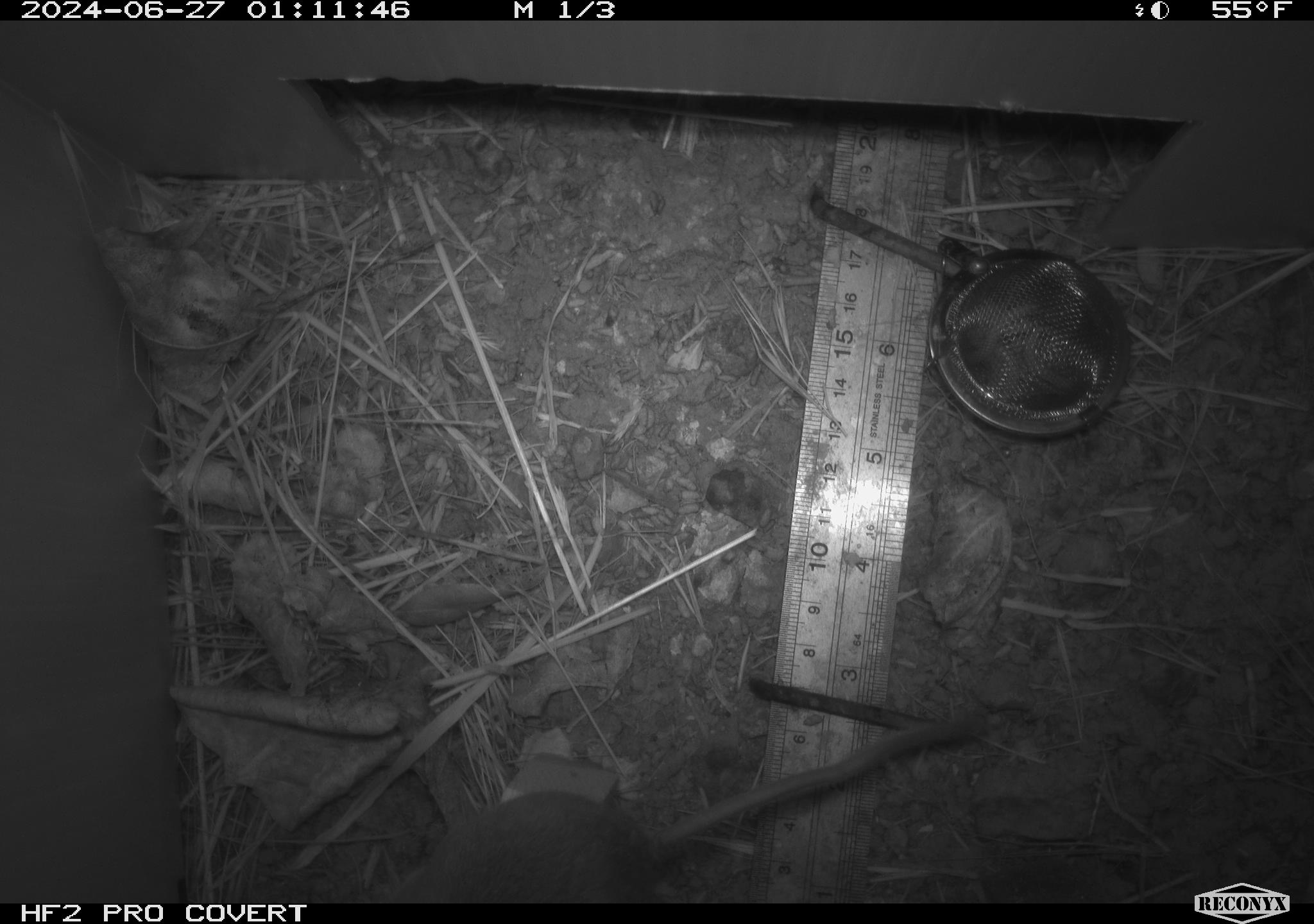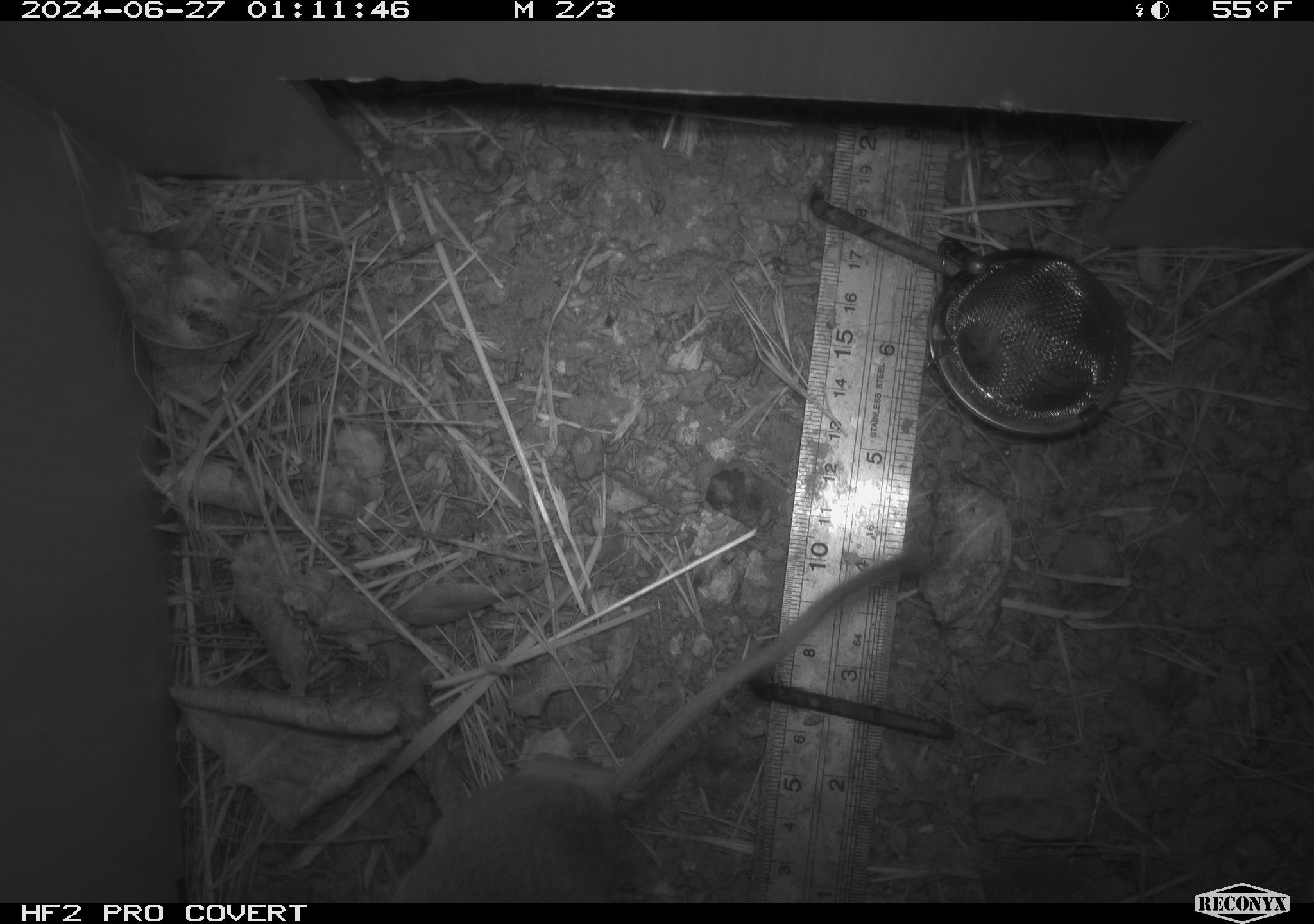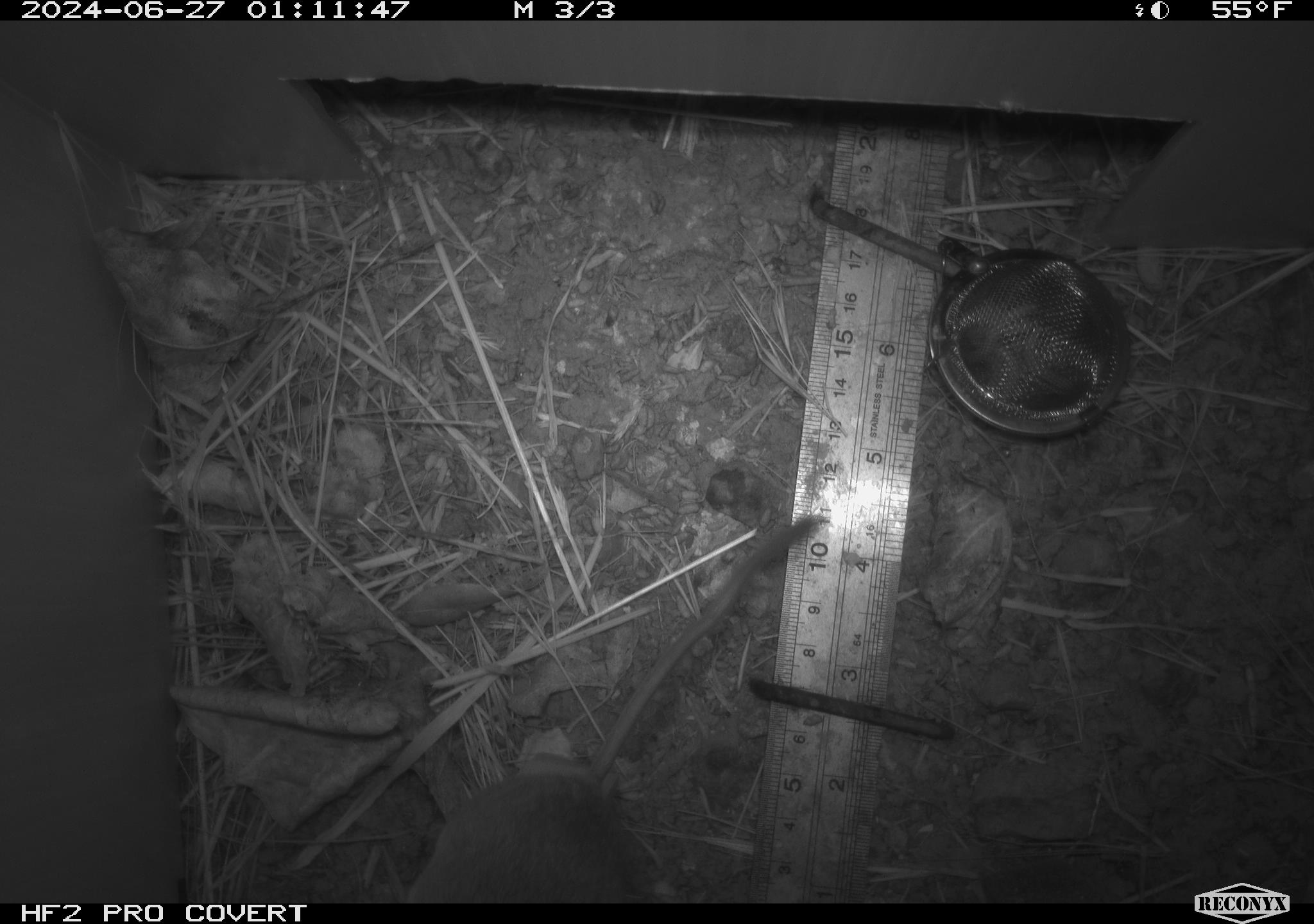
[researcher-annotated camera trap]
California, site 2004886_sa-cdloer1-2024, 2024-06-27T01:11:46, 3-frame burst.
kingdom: Animalia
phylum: Chordata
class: Mammalia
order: Rodentia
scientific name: Rodentia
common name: mouse species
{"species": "mouse species (Rodentia)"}